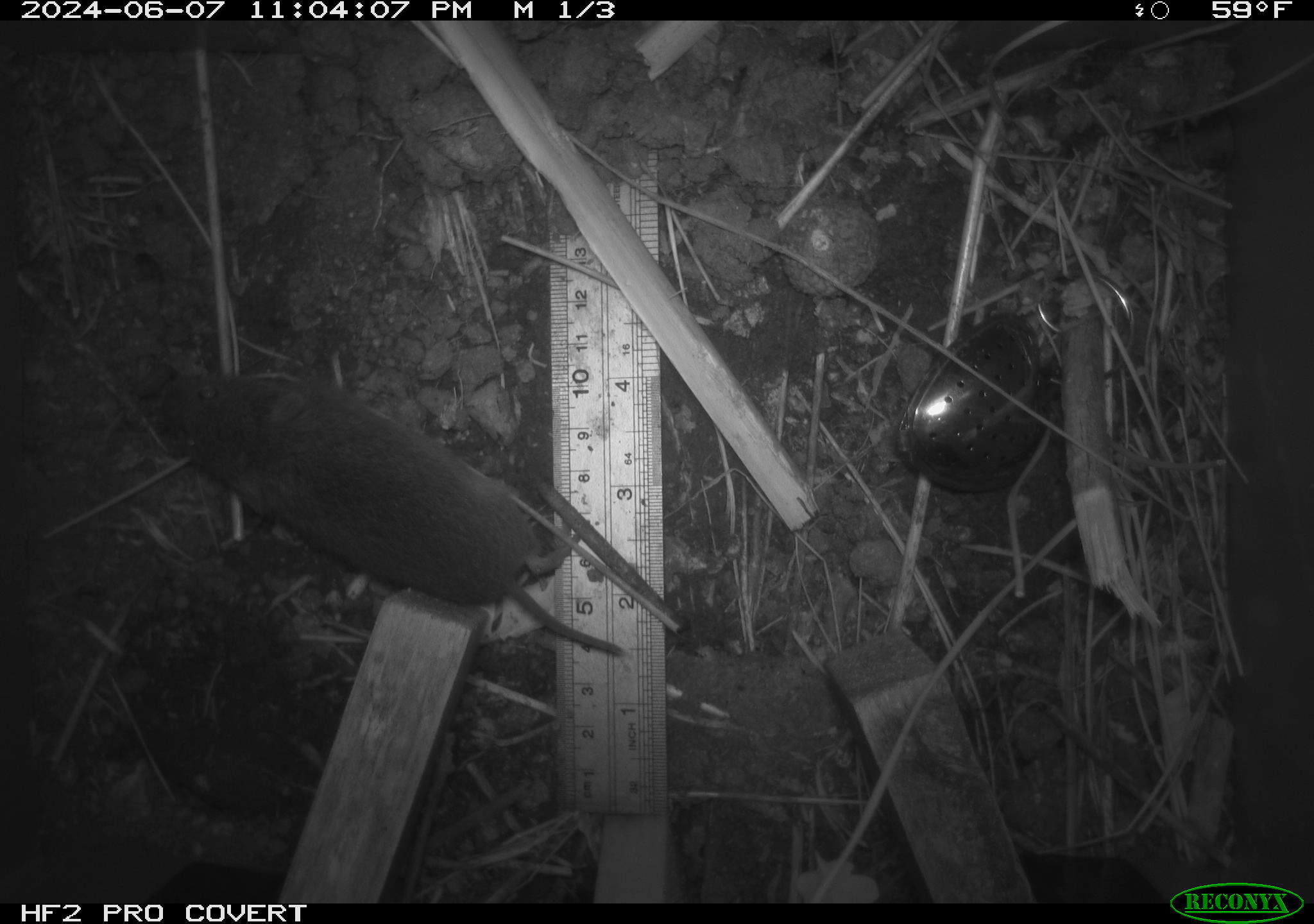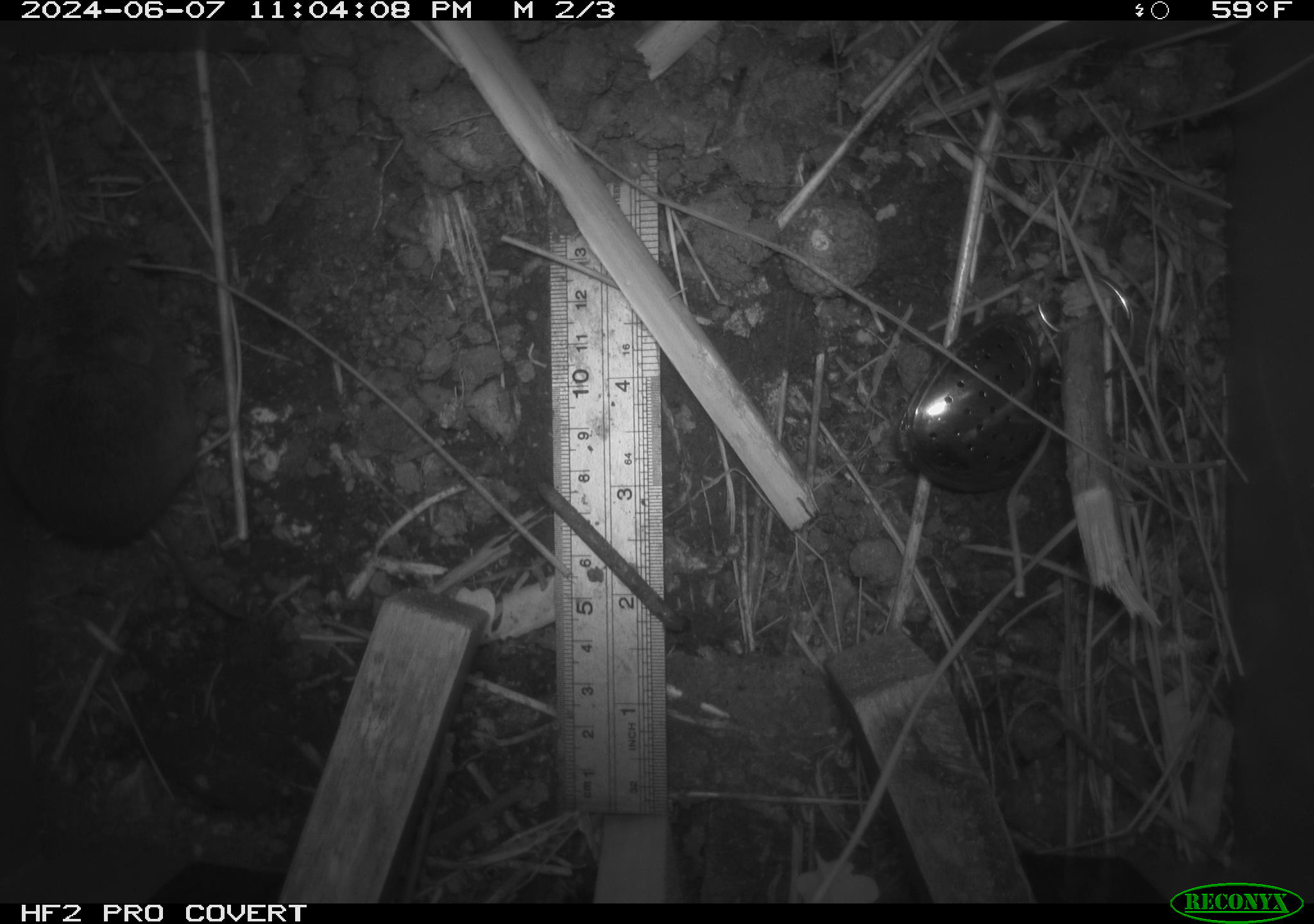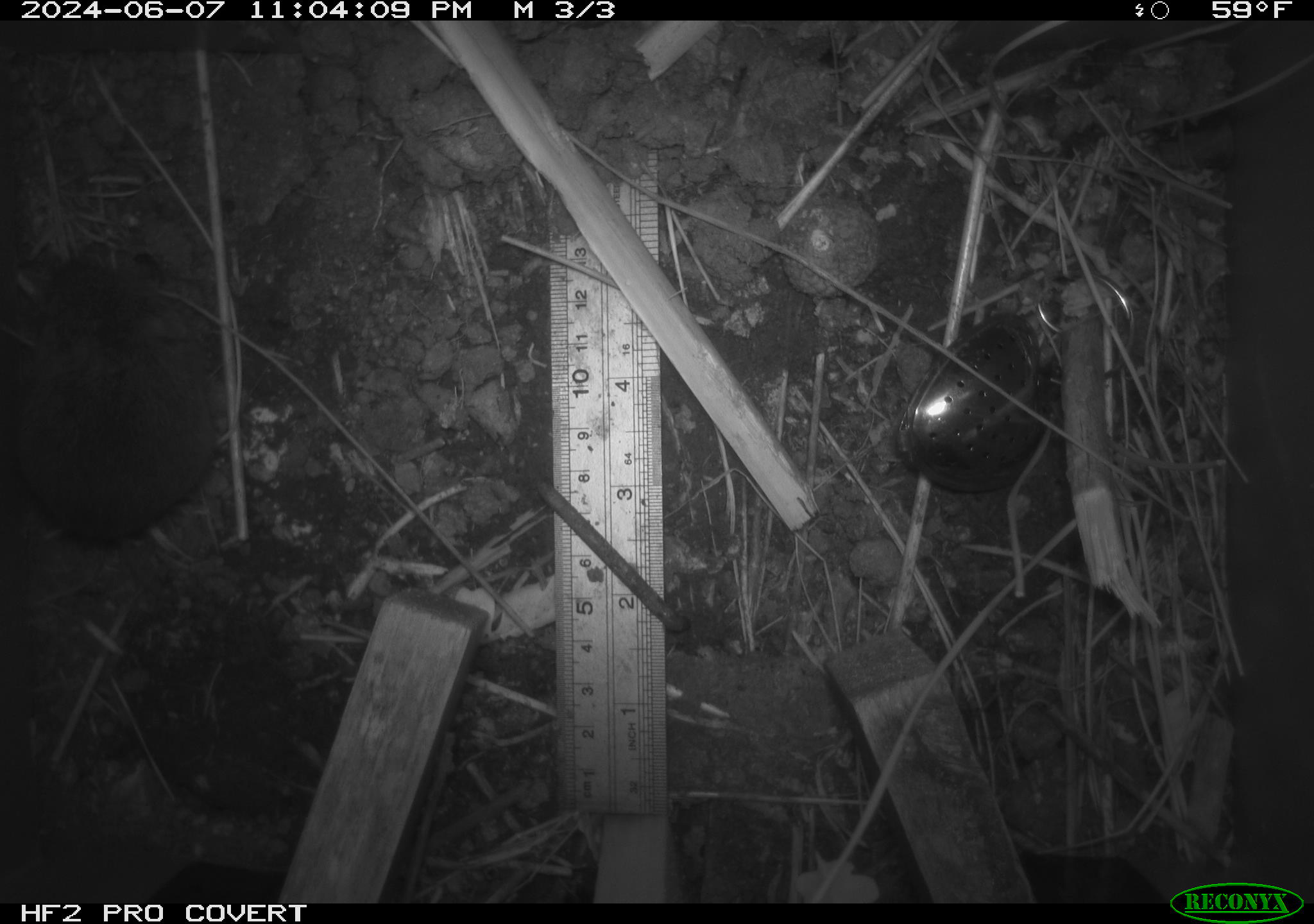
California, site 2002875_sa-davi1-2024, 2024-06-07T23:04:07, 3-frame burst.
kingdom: Animalia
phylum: Chordata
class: Mammalia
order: Rodentia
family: Cricetidae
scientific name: Arvicolinae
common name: voles, lemmings, and muskrats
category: arvicolinae subfamily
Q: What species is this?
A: Arvicolinae subfamily (voles, lemmings, and muskrats) (Arvicolinae).